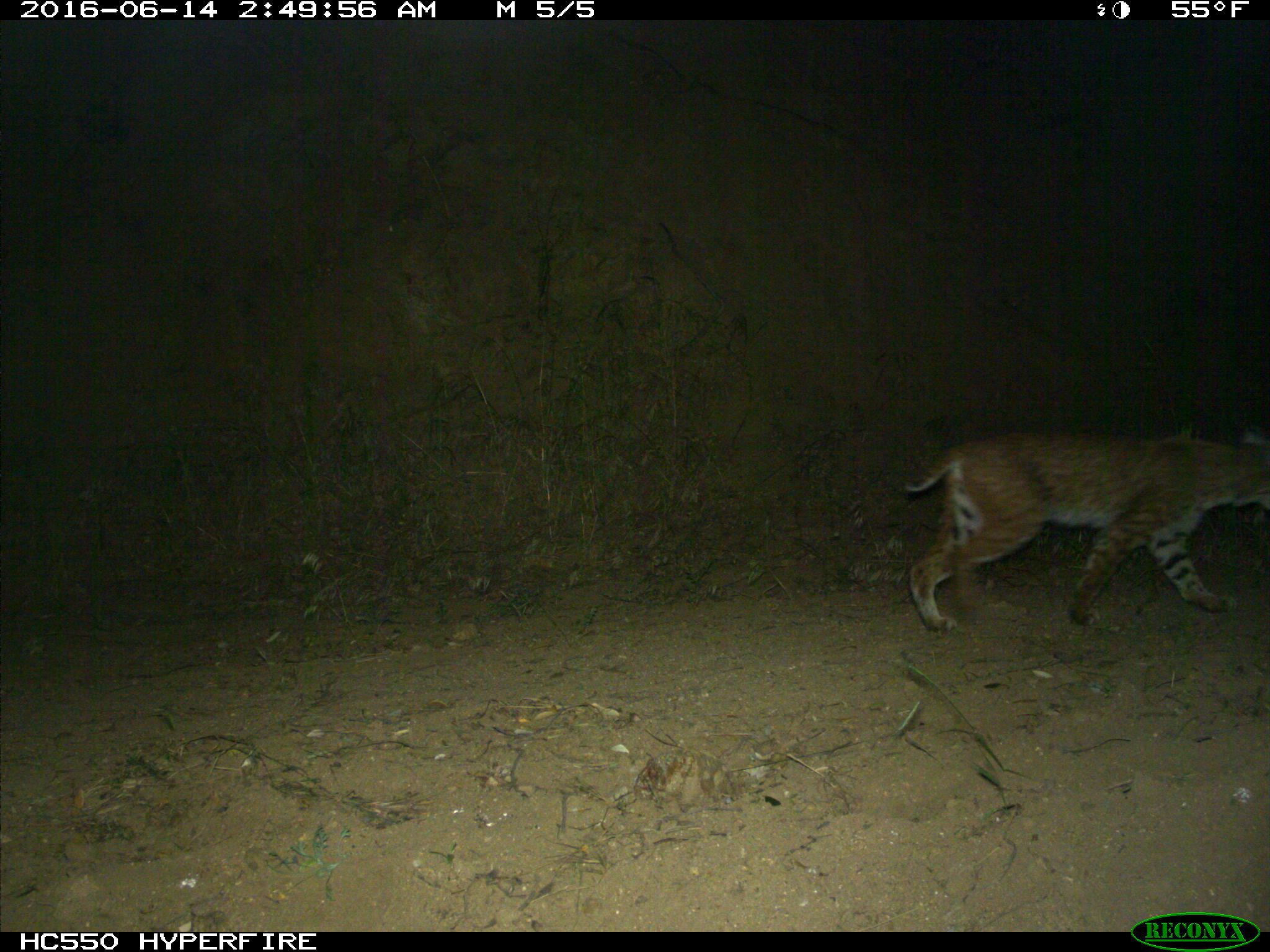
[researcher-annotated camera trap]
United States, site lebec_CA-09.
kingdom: Animalia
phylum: Chordata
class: Mammalia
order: Carnivora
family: Felidae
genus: Lynx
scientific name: Lynx rufus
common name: bobcat